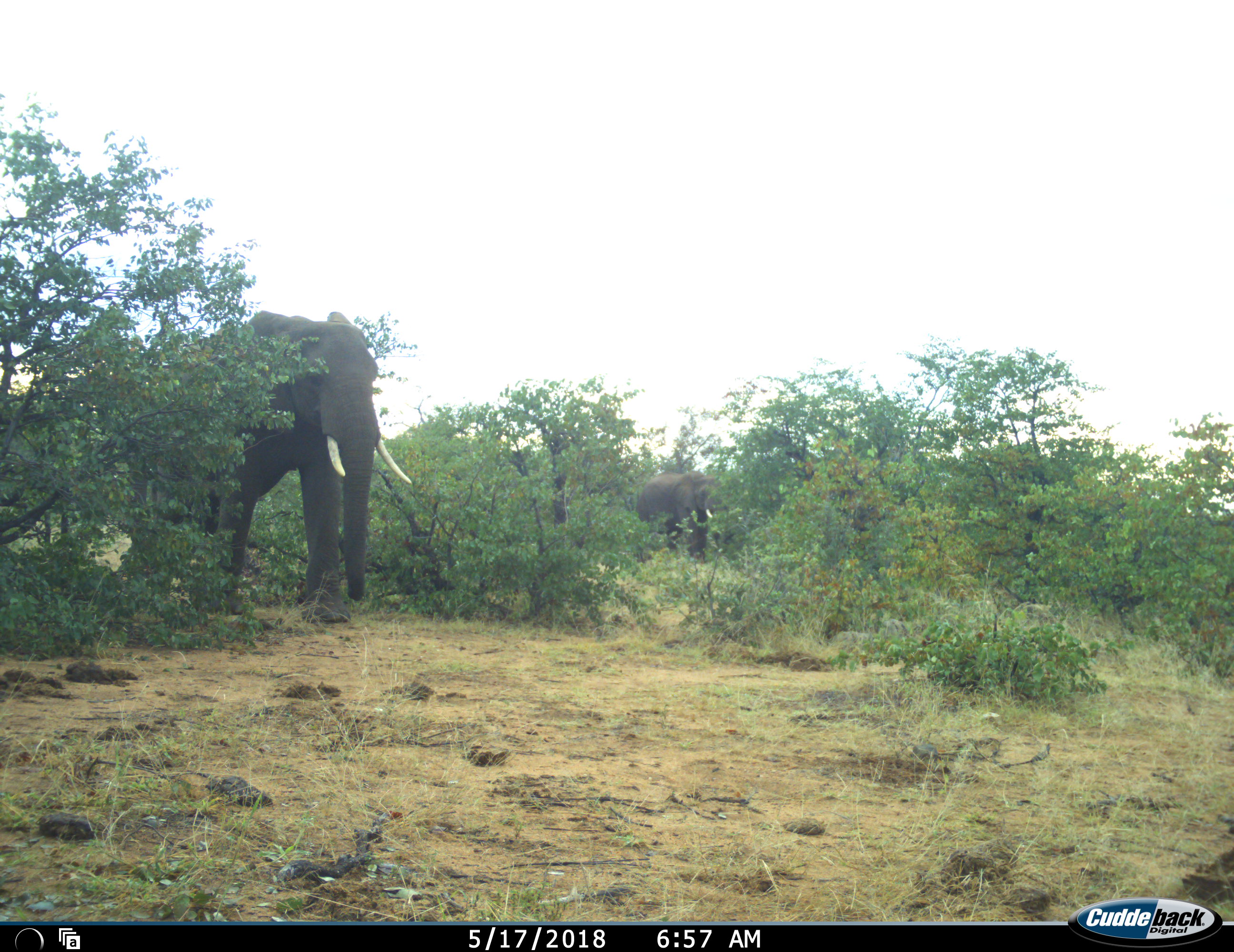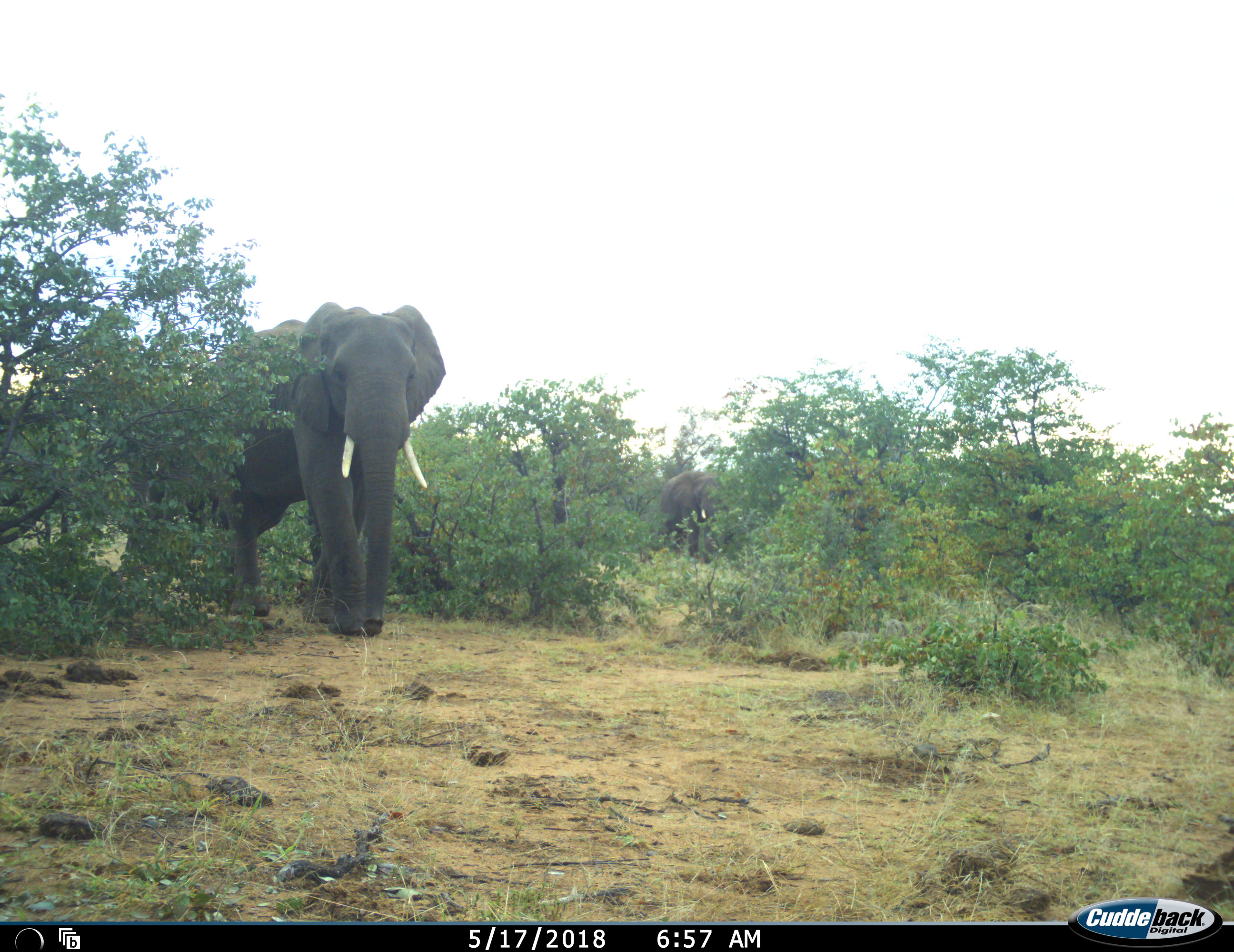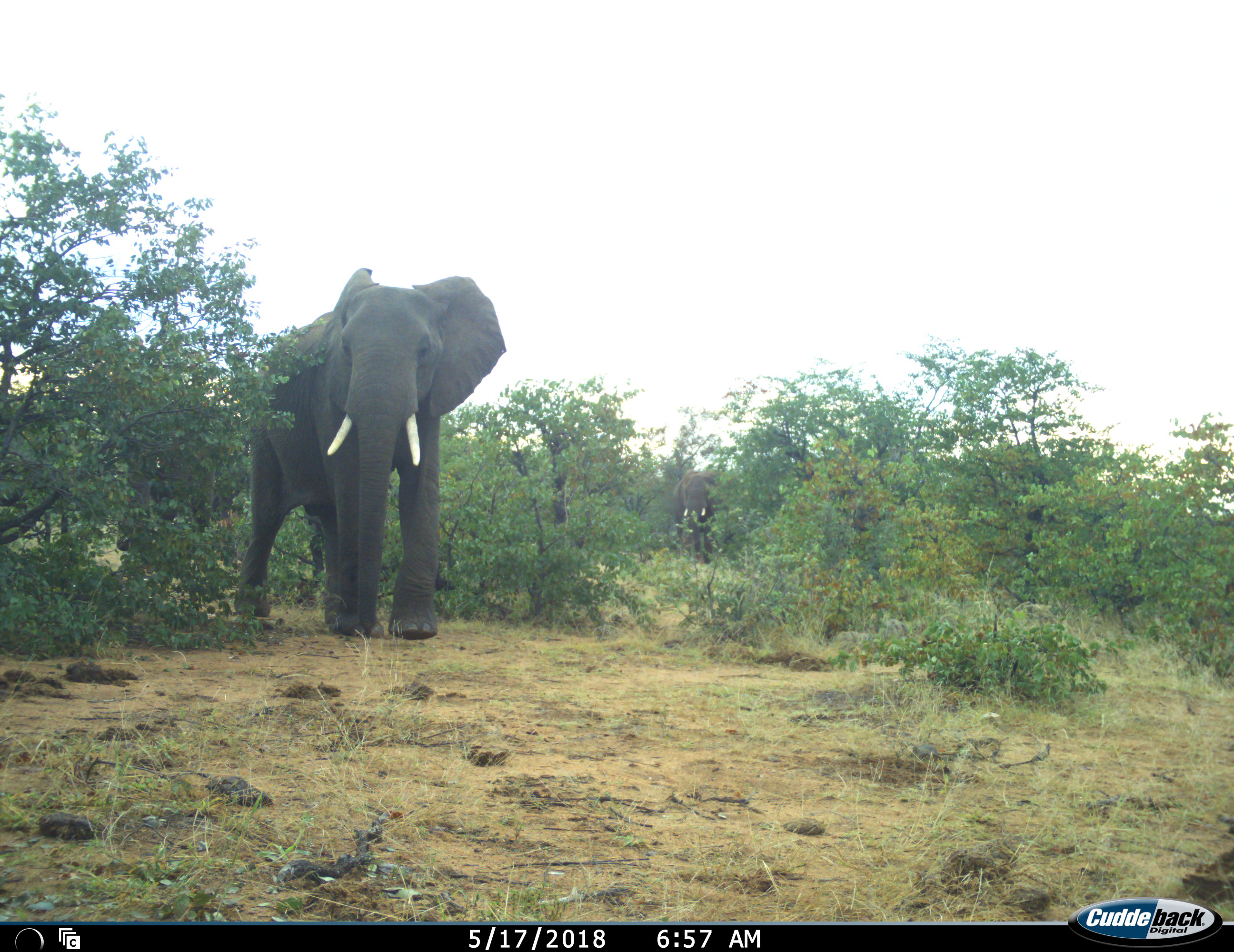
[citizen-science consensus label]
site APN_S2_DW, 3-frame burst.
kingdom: Animalia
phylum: Chordata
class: Mammalia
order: Proboscidea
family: Elephantidae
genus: Loxodonta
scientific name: Loxodonta africana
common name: african bush elephant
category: elephant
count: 3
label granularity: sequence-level